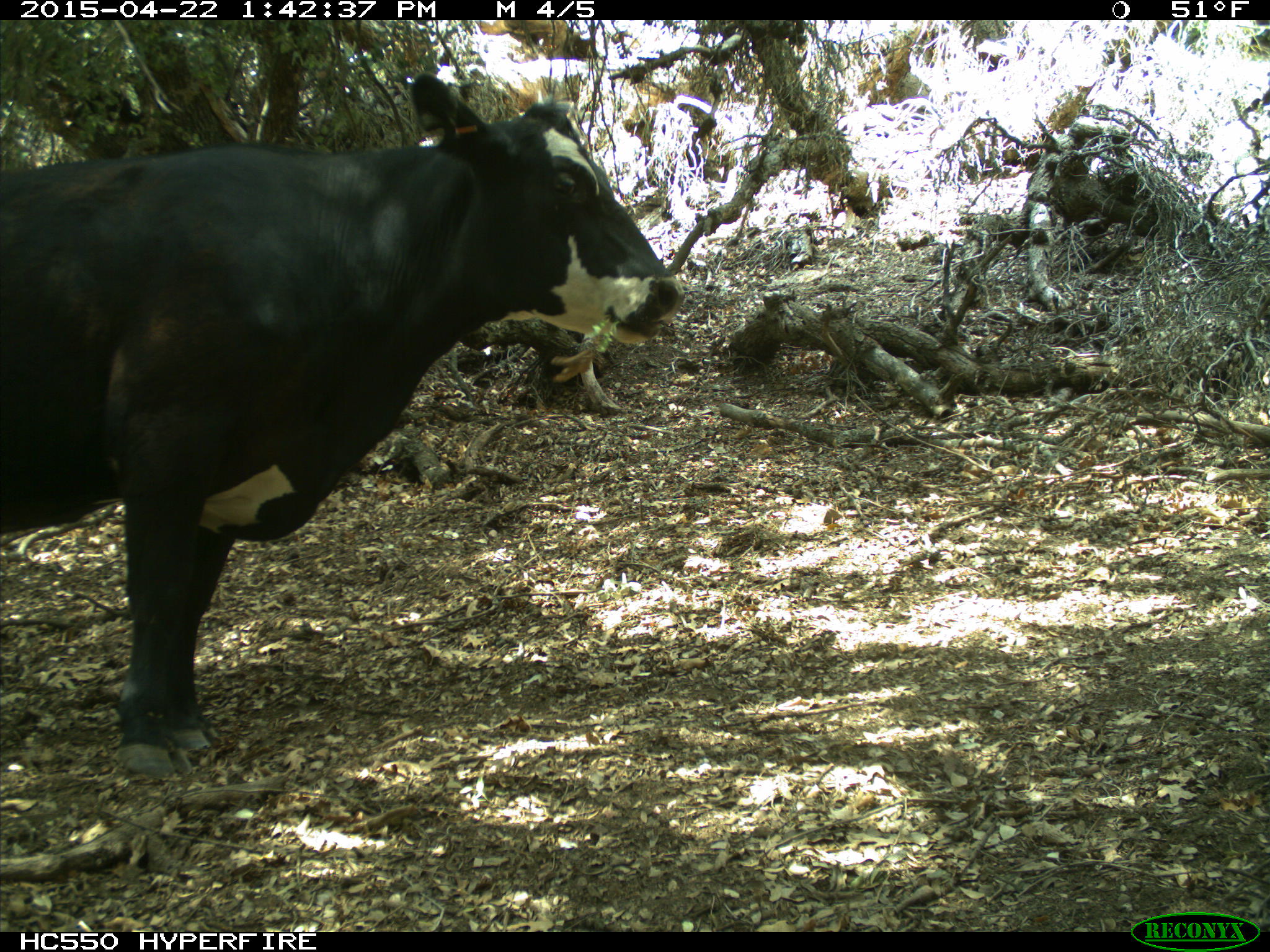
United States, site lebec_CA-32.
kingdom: Animalia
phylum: Chordata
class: Mammalia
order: Artiodactyla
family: Bovidae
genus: Bos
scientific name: Bos taurus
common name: domestic cow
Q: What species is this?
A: Bos taurus (domestic cow).